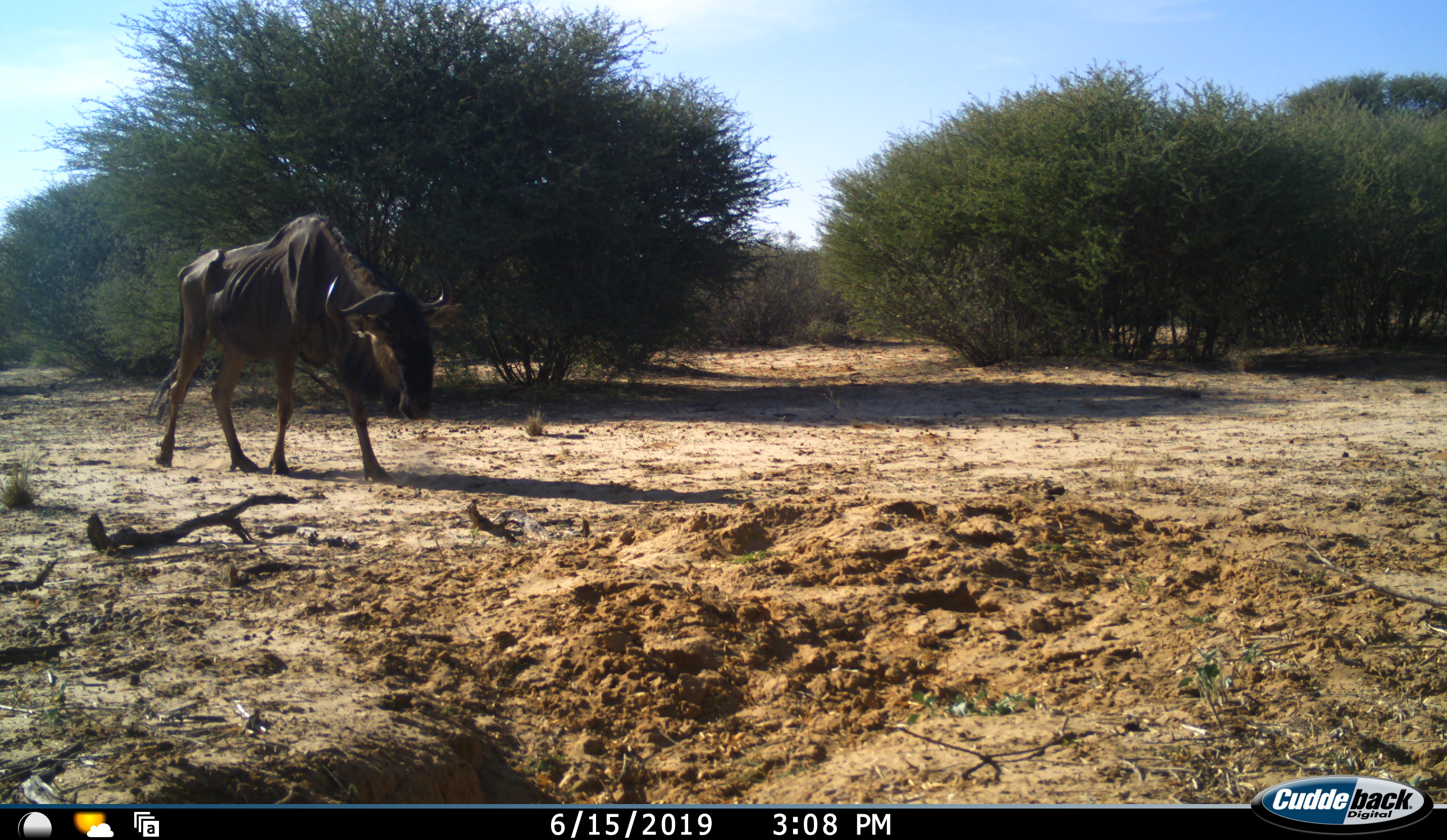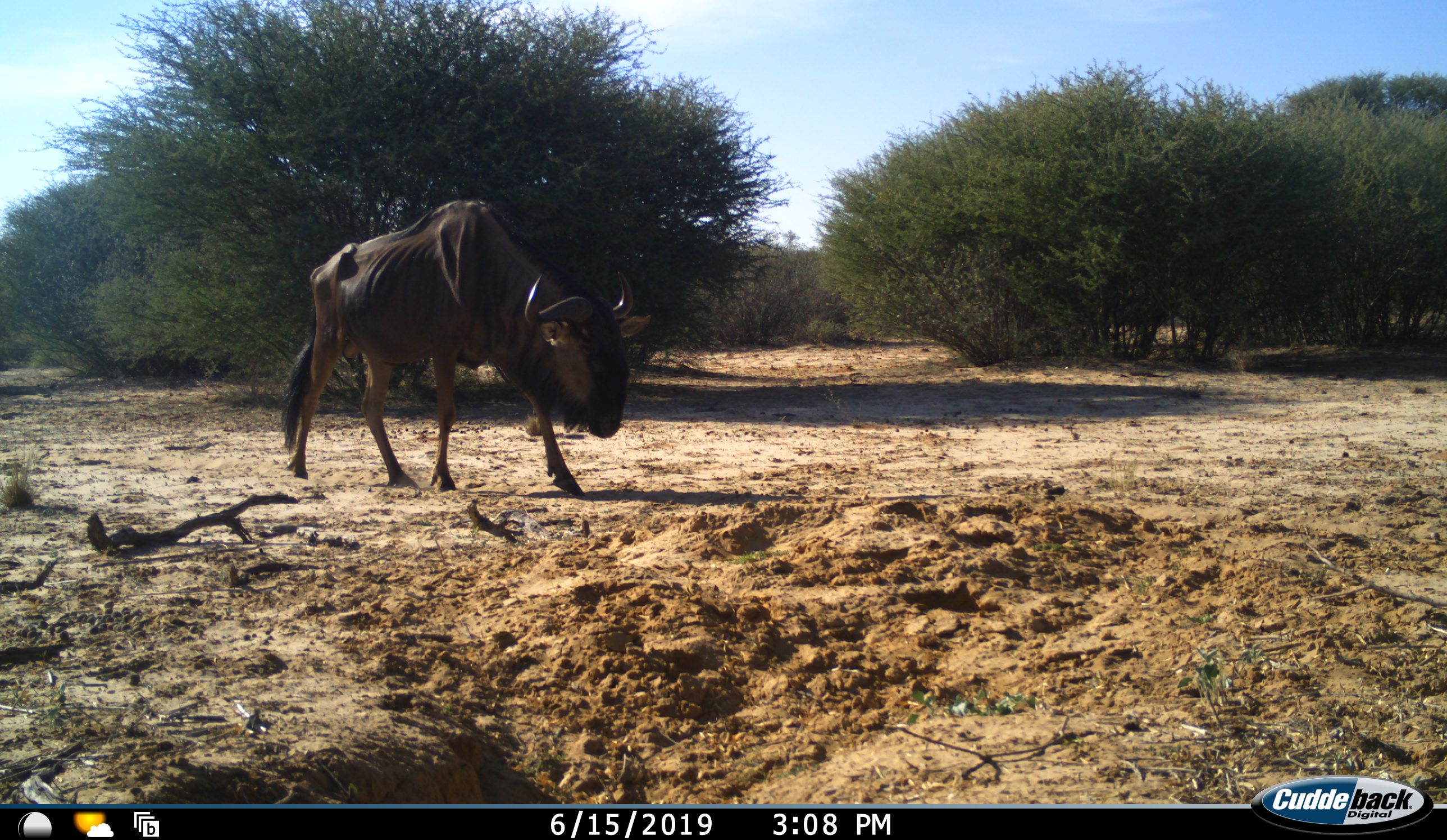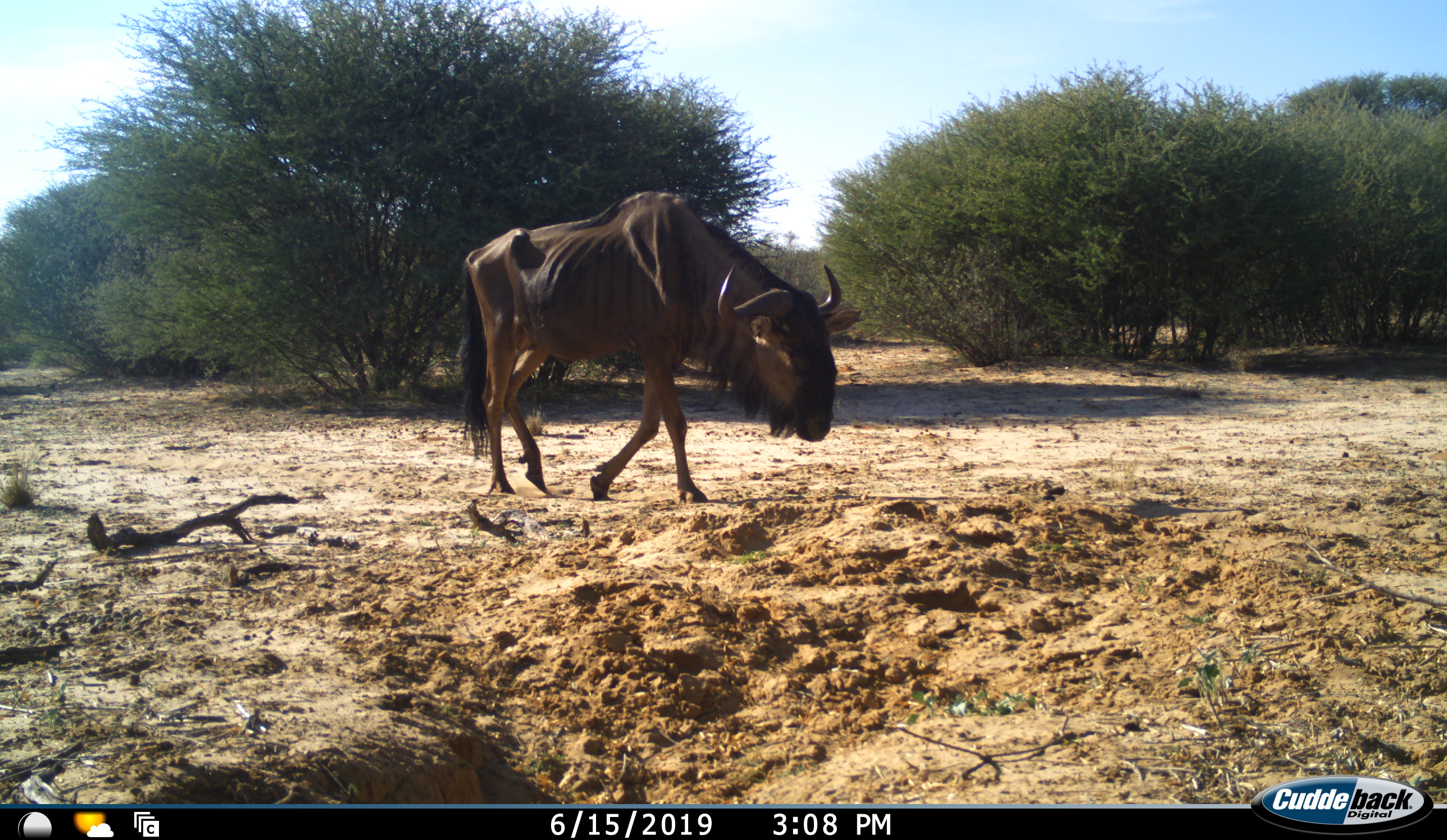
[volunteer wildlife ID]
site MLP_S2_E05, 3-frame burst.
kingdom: Animalia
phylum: Chordata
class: Mammalia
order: Artiodactyla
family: Bovidae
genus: Connochaetes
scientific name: Connochaetes taurinus taurinus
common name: blue wildebeest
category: wildebeestblue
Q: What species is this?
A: Wildebeestblue (blue wildebeest) (Connochaetes taurinus taurinus).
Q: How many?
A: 1.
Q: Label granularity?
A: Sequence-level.